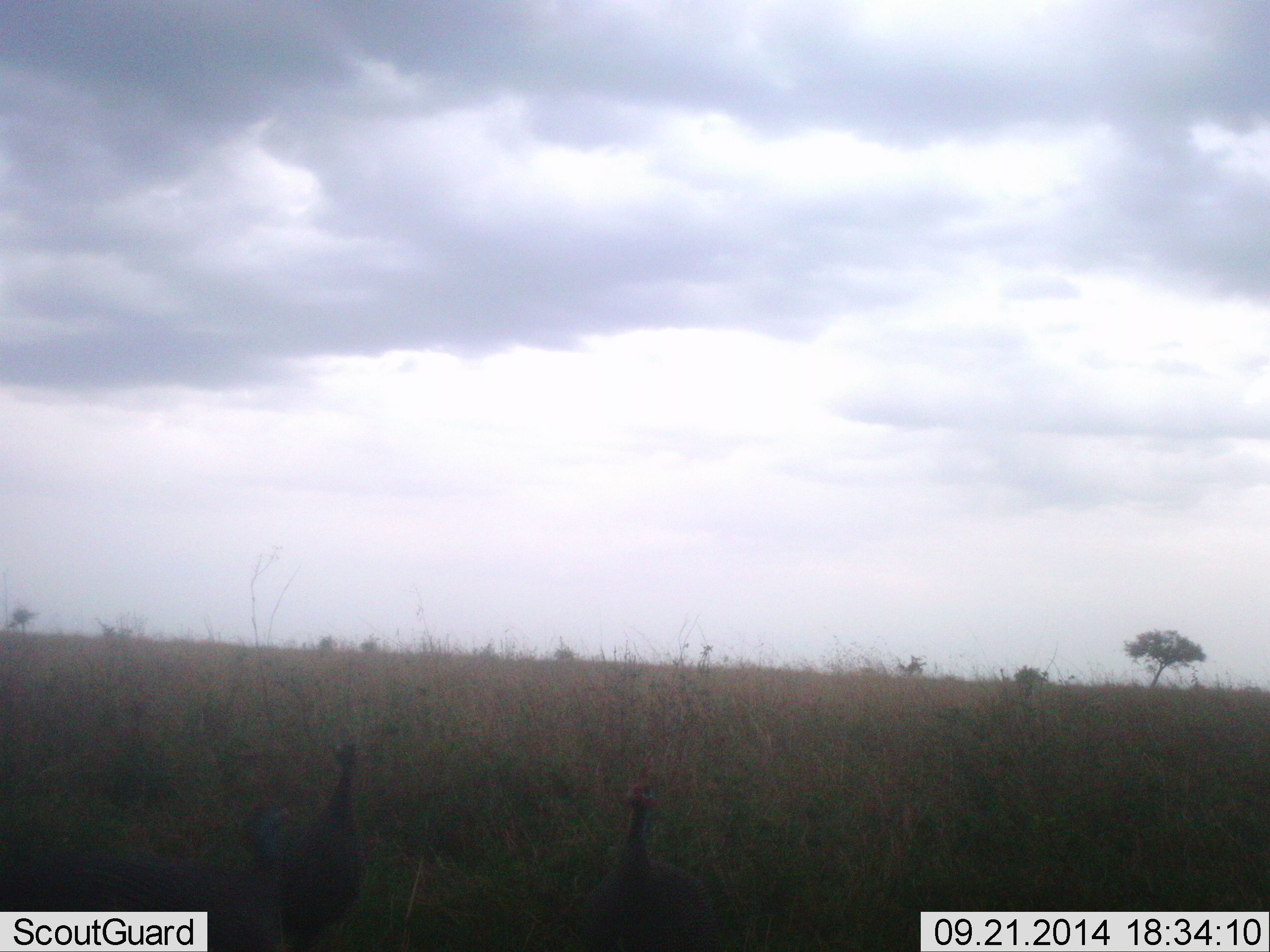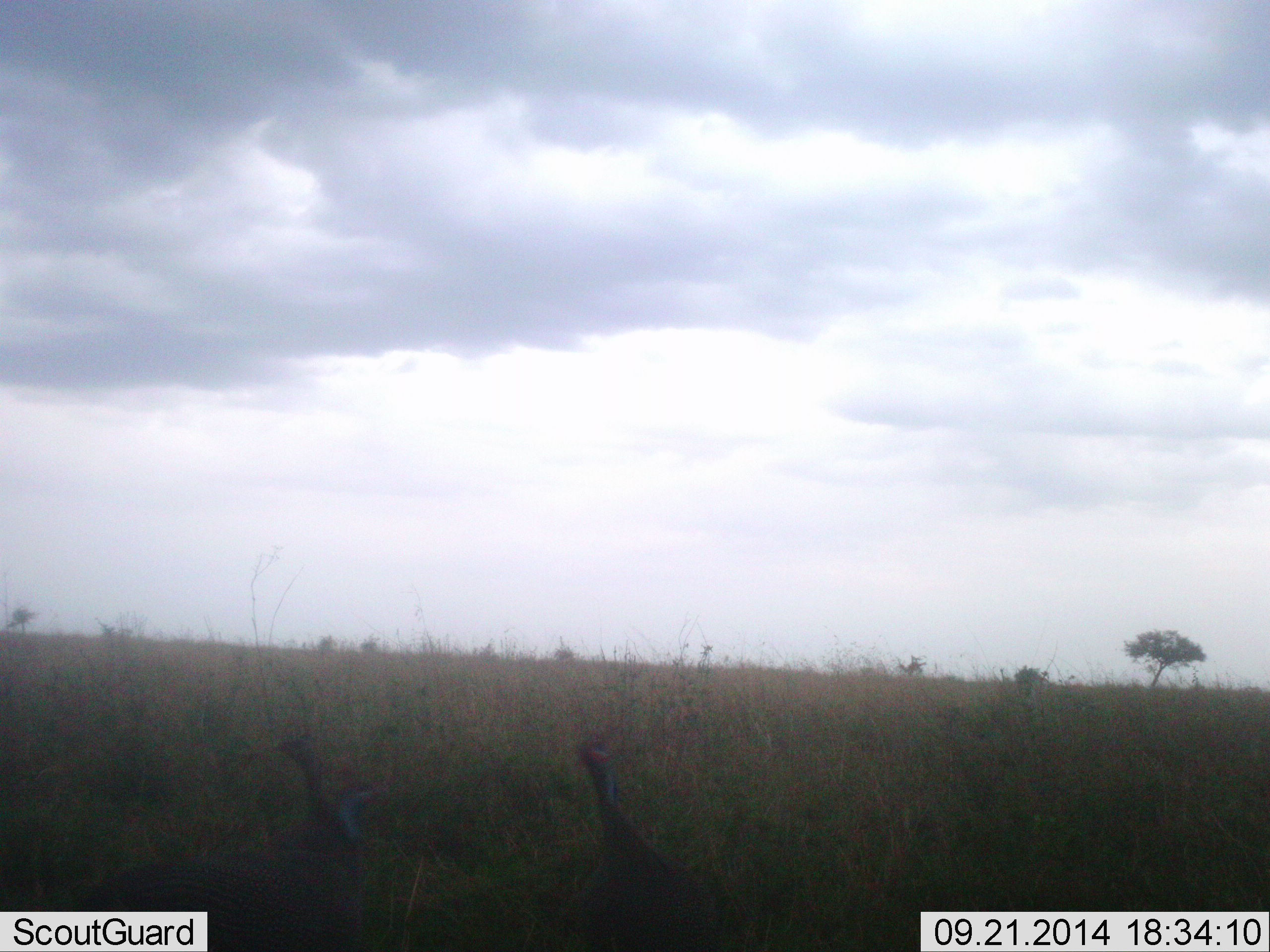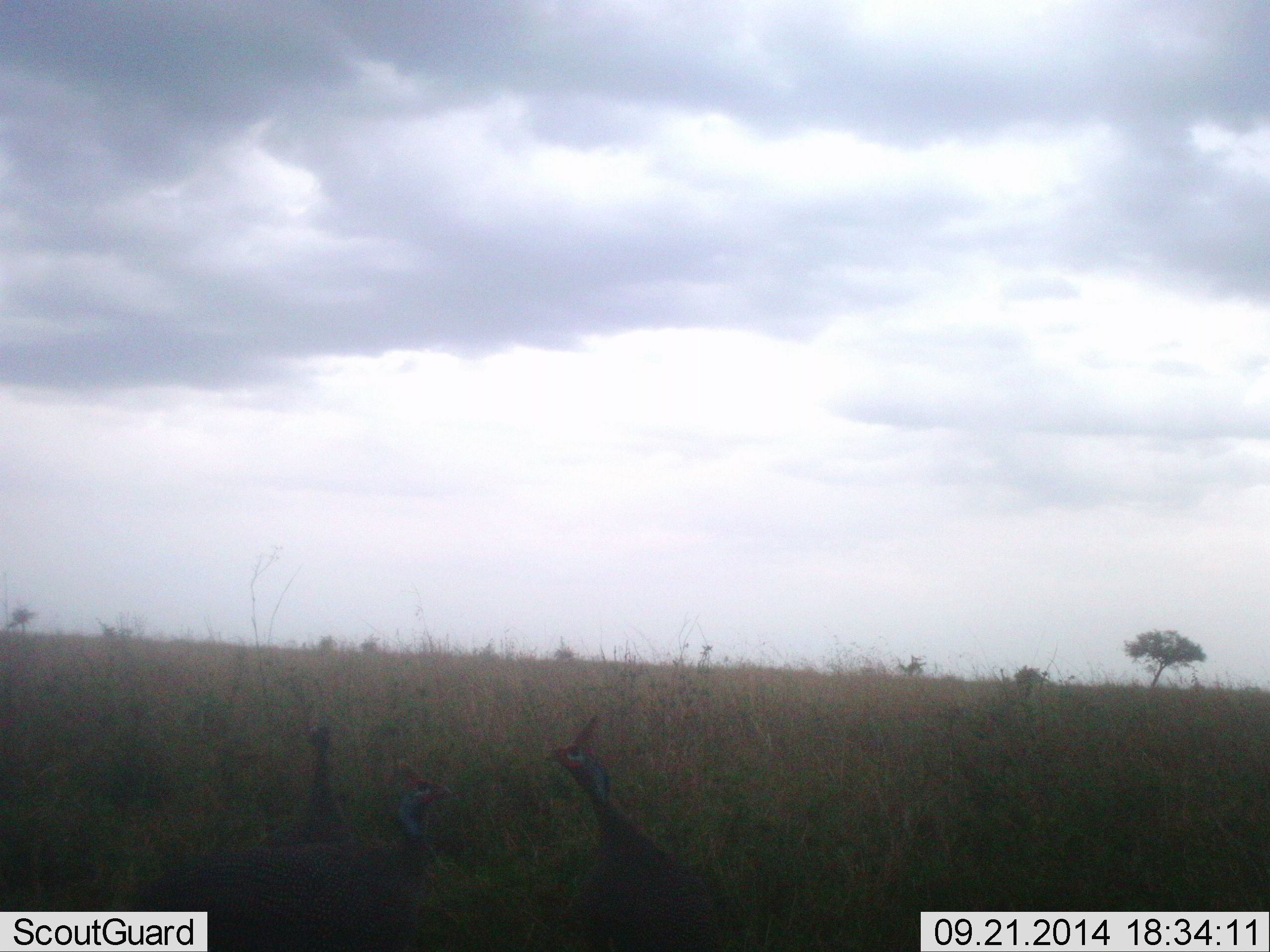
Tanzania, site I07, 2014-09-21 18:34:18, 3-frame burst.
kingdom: Animalia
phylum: Chordata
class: Aves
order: Galliformes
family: Numididae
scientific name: Numididae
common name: guinea fowl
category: guineafowl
Guineafowl (guinea fowl) (Numididae), count 3. Behavior (volunteer vote fractions): standing 40%, resting 0%, moving 50%, interacting 10%. Young present (vote fraction): 0%. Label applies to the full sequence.